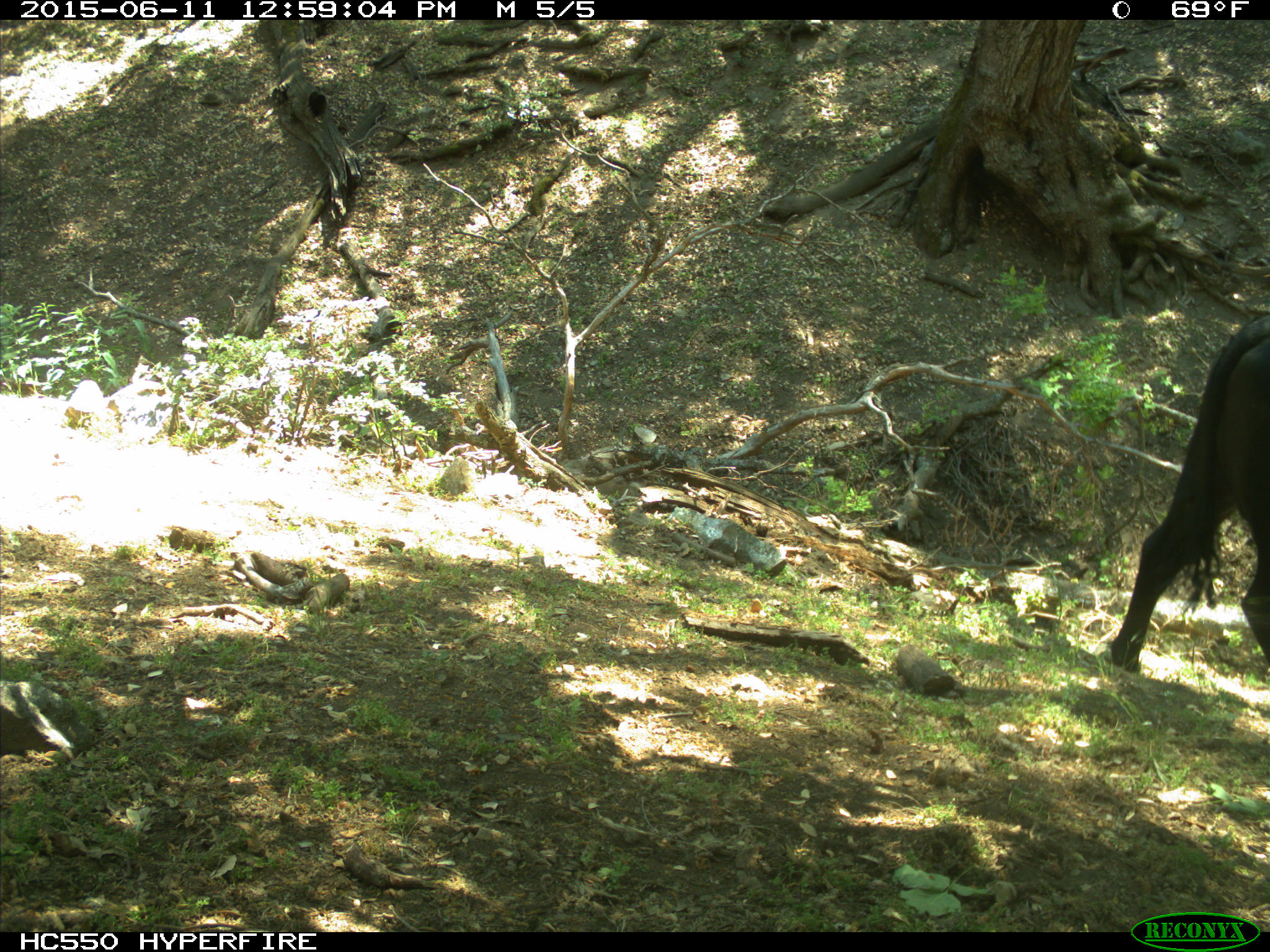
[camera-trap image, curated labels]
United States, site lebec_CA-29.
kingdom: Animalia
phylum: Chordata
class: Mammalia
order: Artiodactyla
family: Bovidae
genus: Bos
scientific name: Bos taurus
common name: domestic cow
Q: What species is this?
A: Bos taurus (domestic cow).